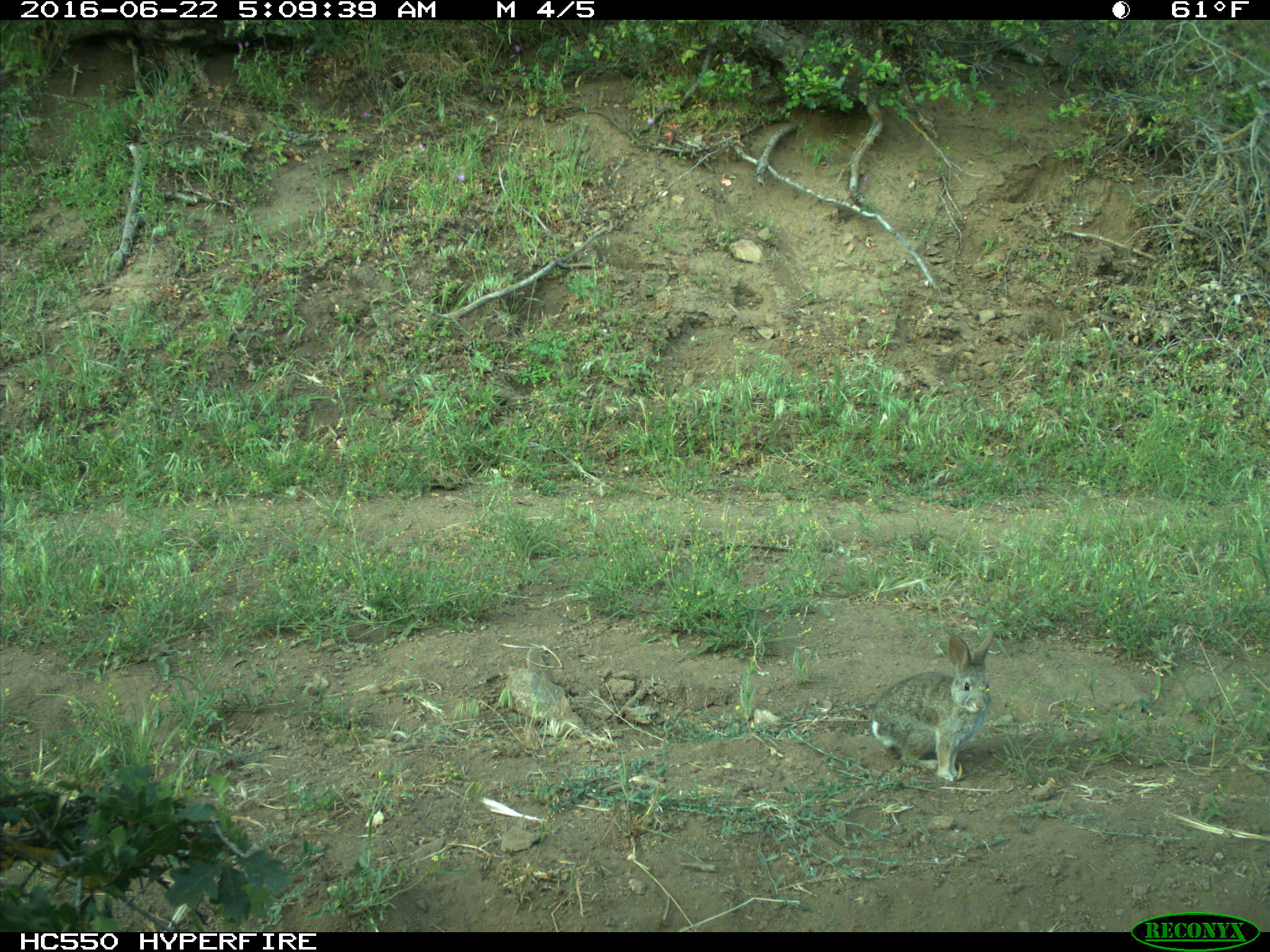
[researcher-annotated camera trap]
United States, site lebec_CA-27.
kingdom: Animalia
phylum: Chordata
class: Mammalia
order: Lagomorpha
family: Leporidae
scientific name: Leporidae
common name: rabbits and hares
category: unidentified rabbit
Unidentified rabbit (rabbits and hares) (Leporidae).